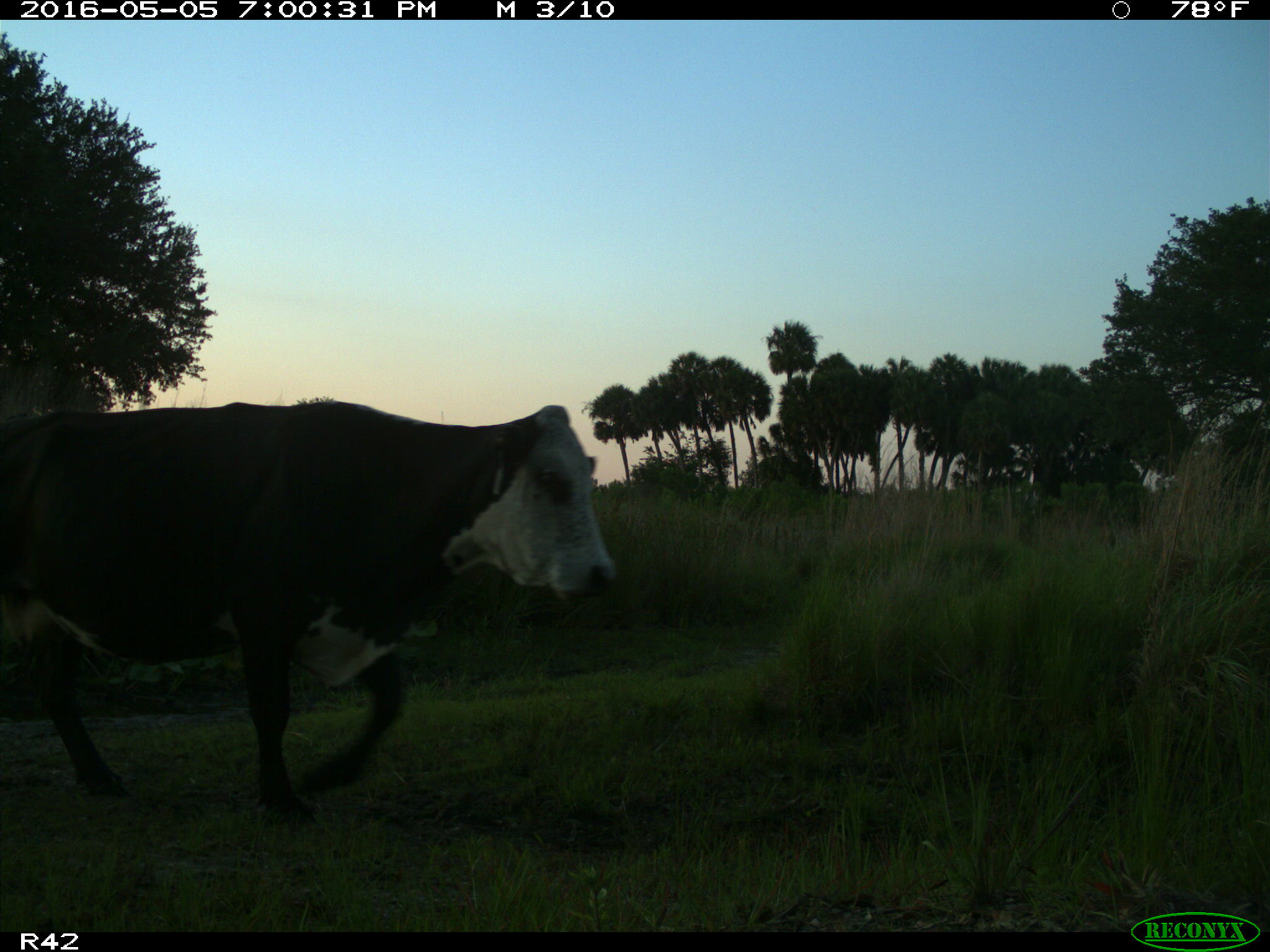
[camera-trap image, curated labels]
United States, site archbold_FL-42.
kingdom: Animalia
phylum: Chordata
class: Mammalia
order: Artiodactyla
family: Bovidae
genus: Bos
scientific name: Bos taurus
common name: domestic cow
Bos taurus (domestic cow).